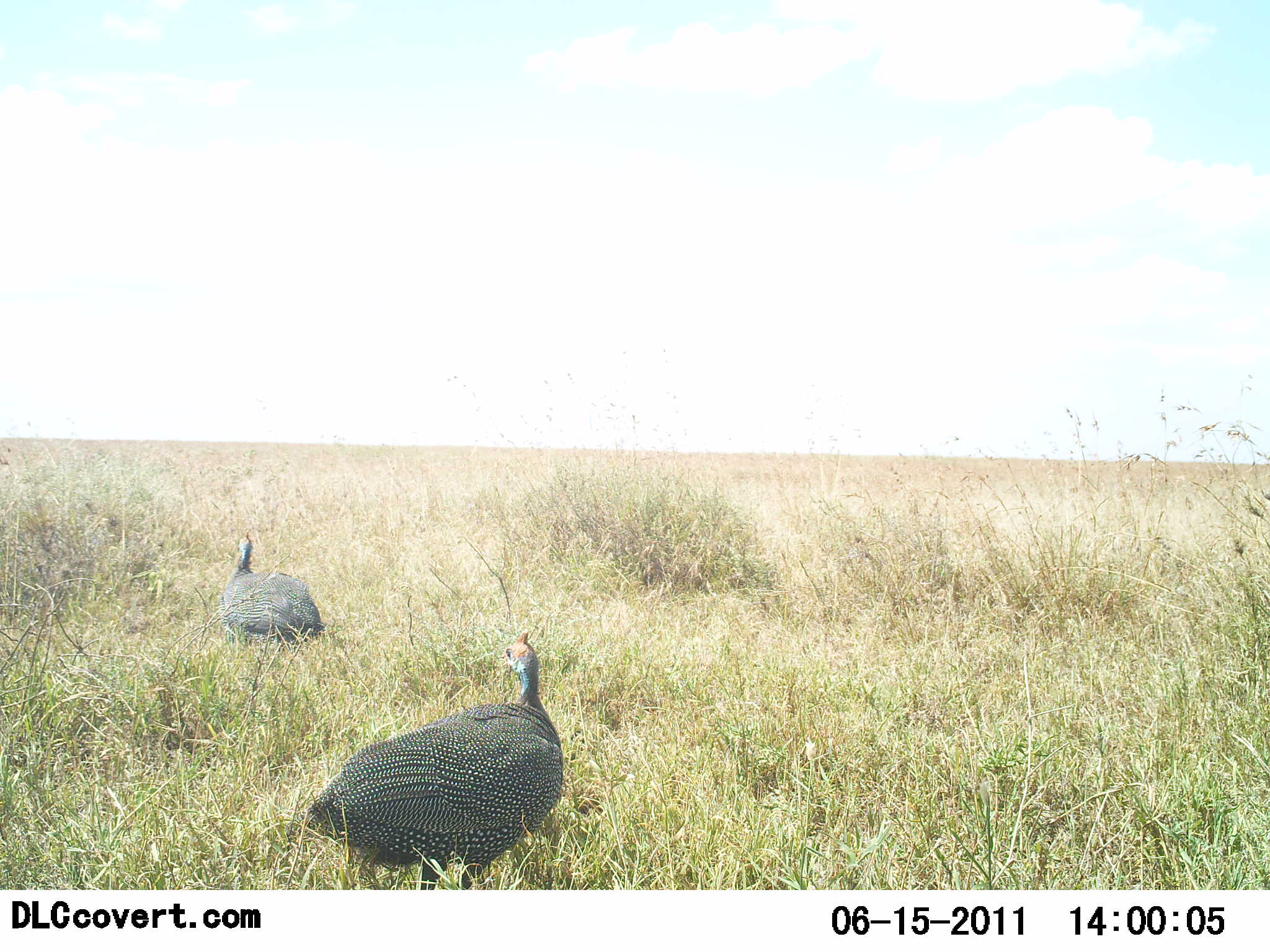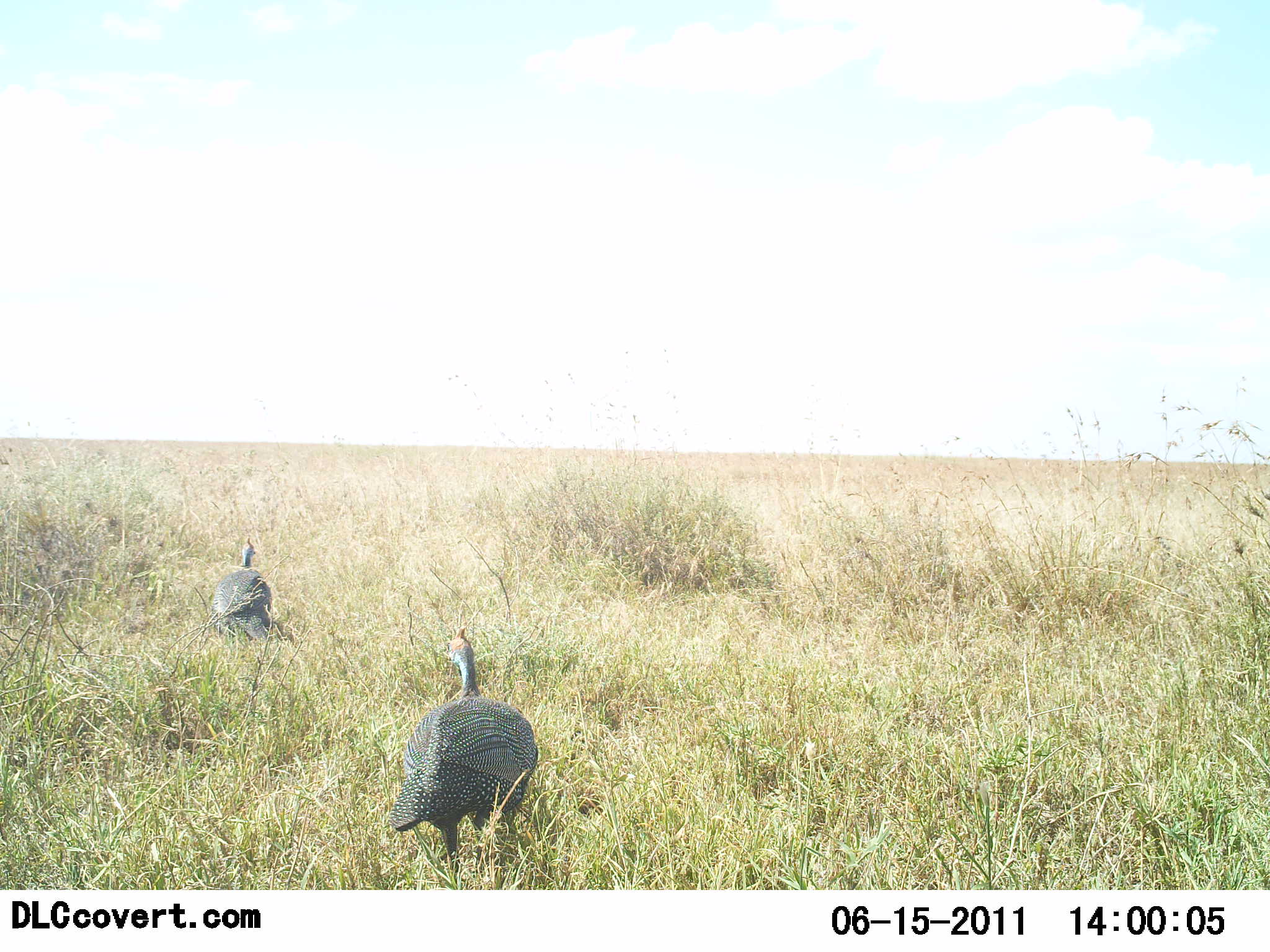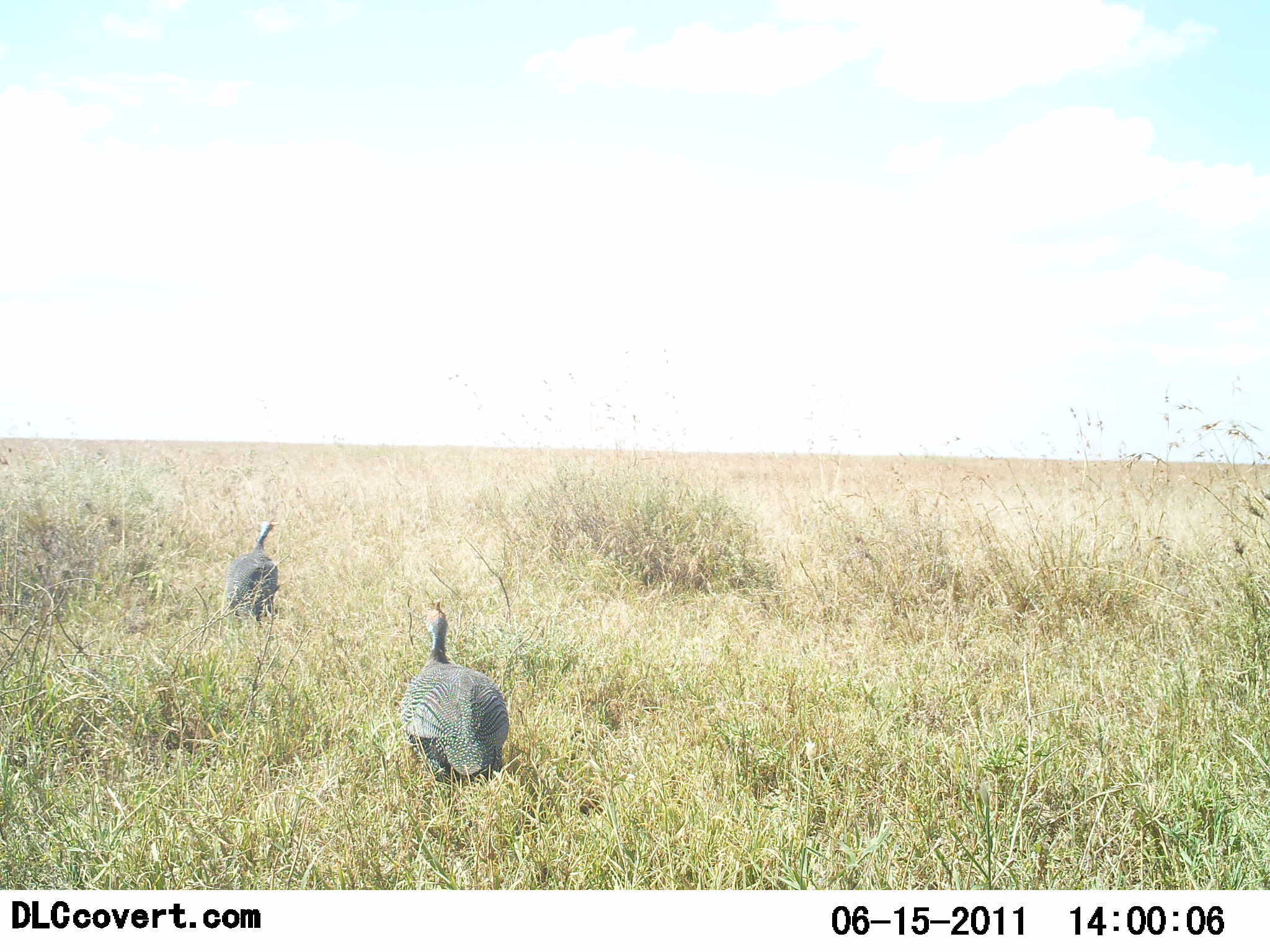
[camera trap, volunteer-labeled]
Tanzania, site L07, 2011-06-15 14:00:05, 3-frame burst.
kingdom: Animalia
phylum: Chordata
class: Aves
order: Galliformes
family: Numididae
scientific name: Numididae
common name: guinea fowl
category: guineafowl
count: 2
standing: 45%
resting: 0%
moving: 64%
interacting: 0%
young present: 0%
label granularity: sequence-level